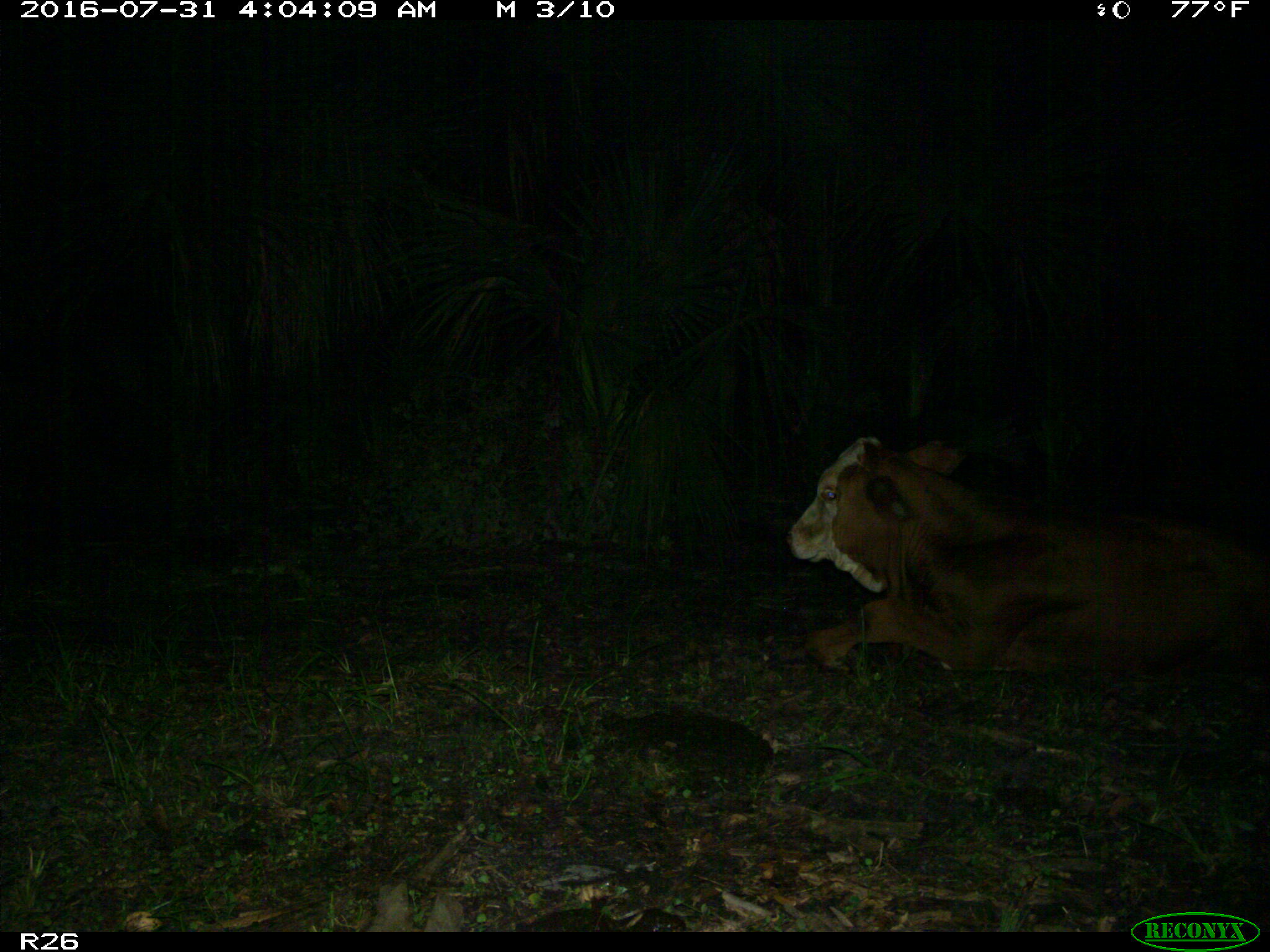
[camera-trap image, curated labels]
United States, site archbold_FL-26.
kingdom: Animalia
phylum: Chordata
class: Mammalia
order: Artiodactyla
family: Bovidae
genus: Bos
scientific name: Bos taurus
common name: domestic cow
Bos taurus (domestic cow).